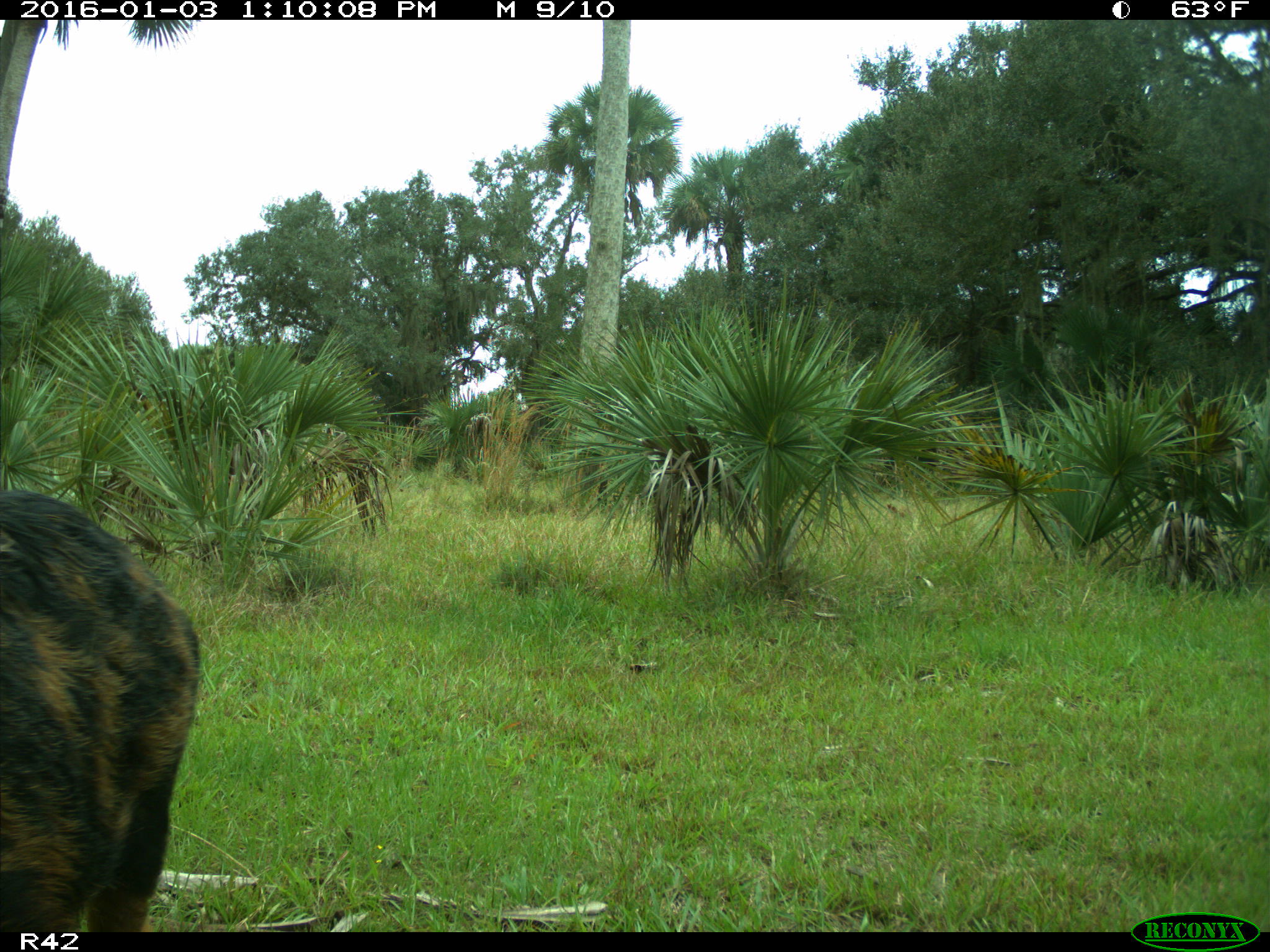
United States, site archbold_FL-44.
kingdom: Animalia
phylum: Chordata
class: Mammalia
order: Artiodactyla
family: Suidae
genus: Sus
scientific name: Sus scrofa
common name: wild boar